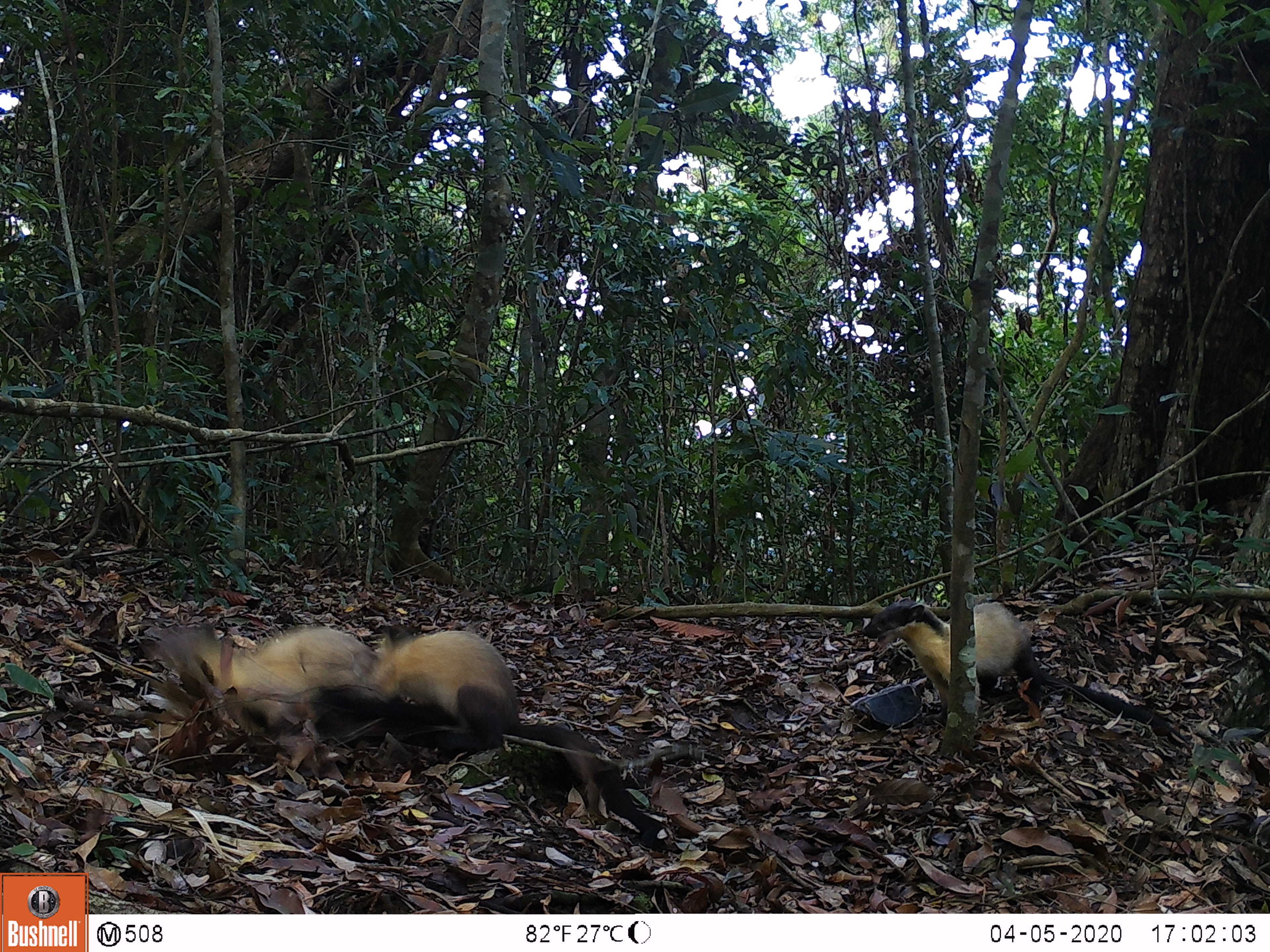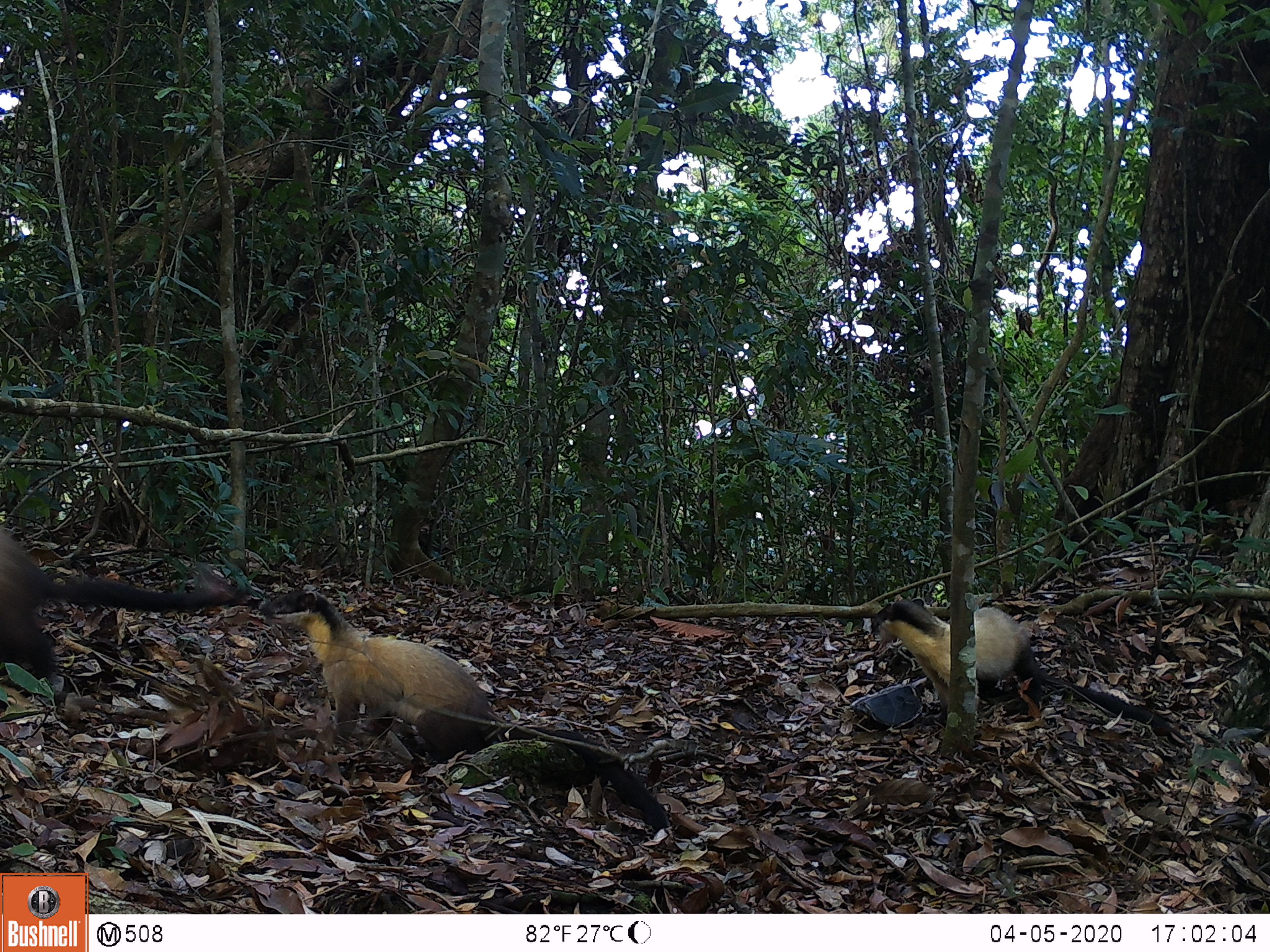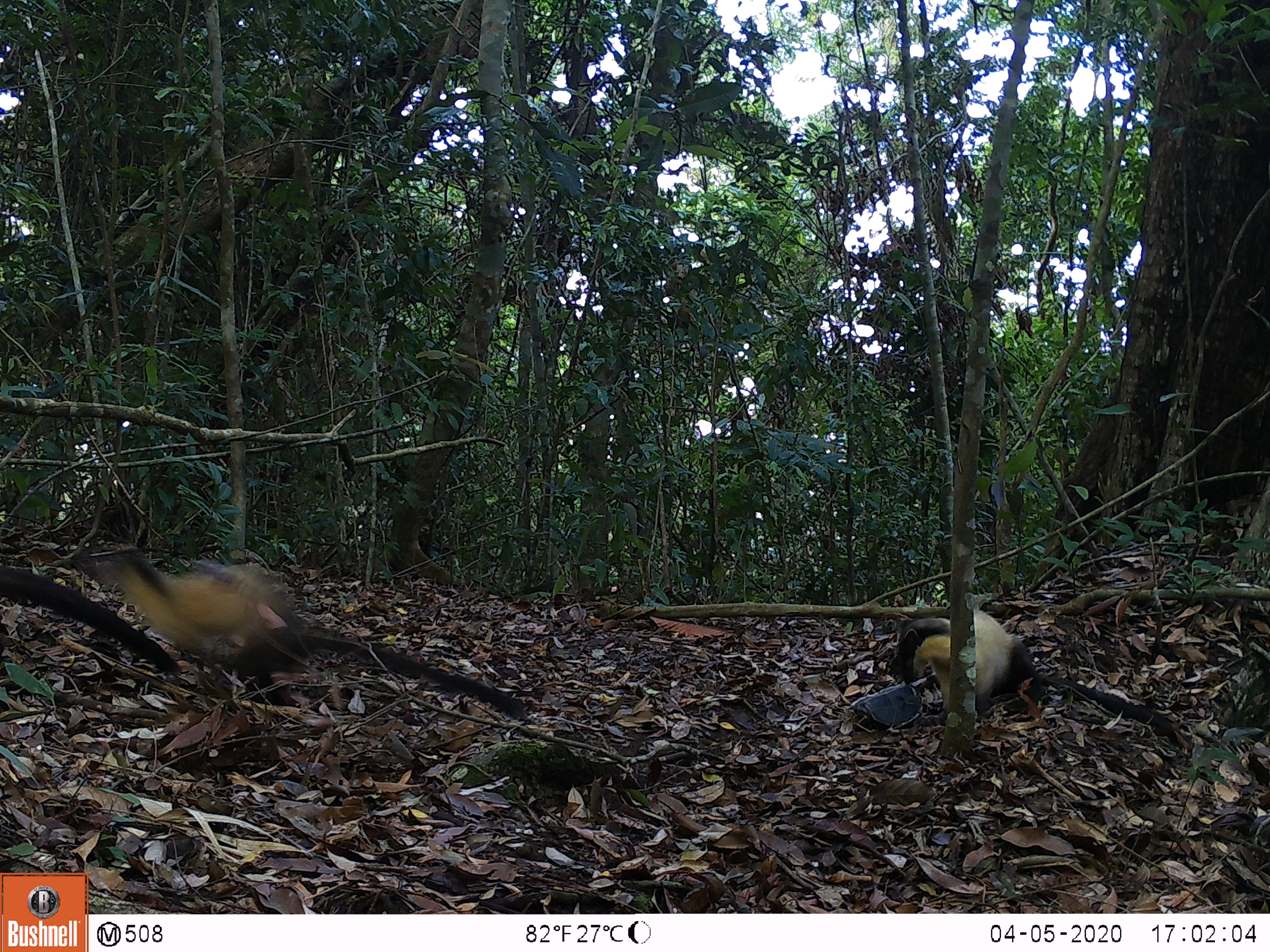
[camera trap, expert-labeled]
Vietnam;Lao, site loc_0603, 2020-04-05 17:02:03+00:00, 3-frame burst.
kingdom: Animalia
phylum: Chordata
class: Mammalia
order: Carnivora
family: Mustelidae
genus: Martes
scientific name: Martes flavigula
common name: yellow-throated marten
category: yellow throated marten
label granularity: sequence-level